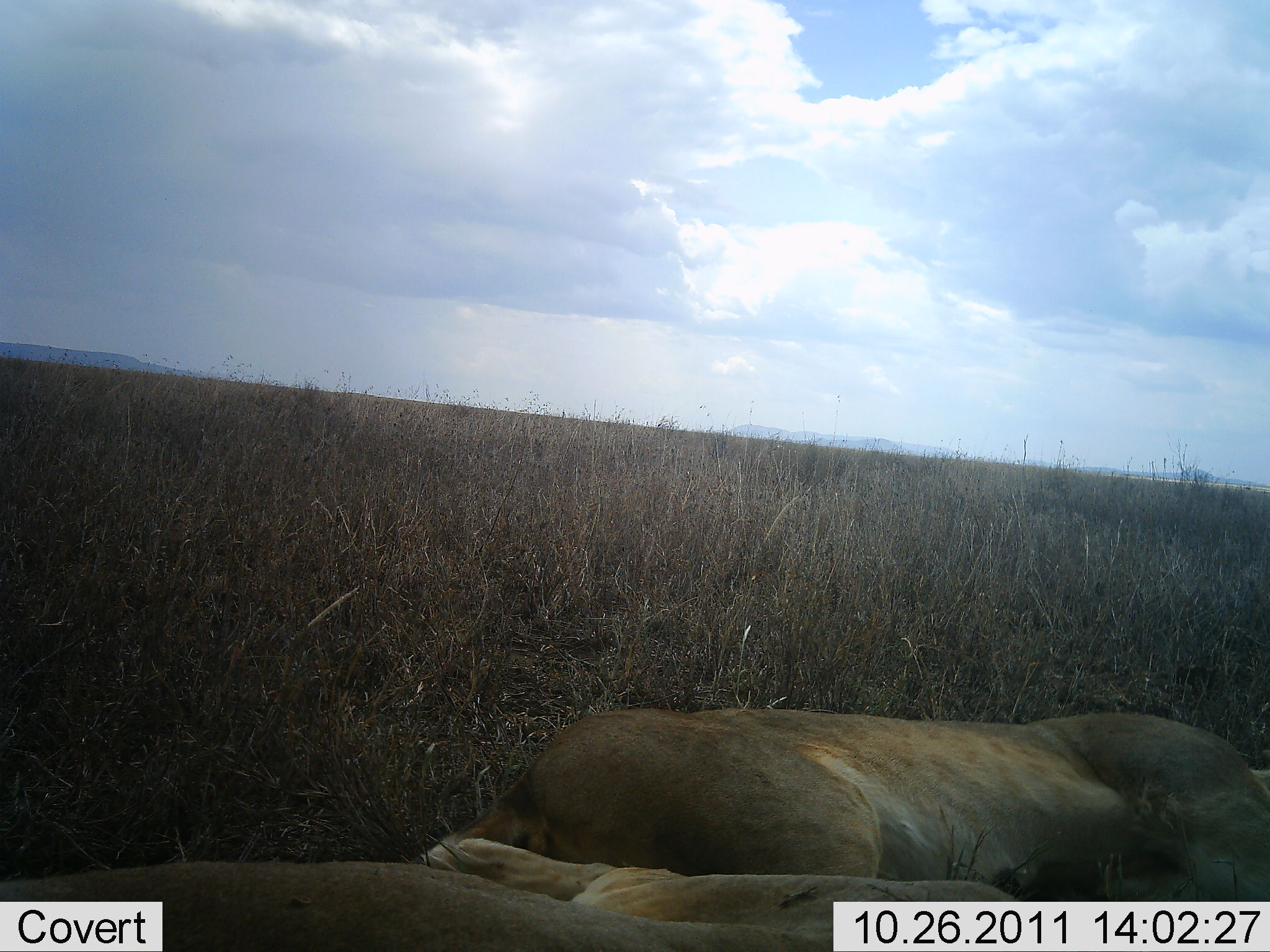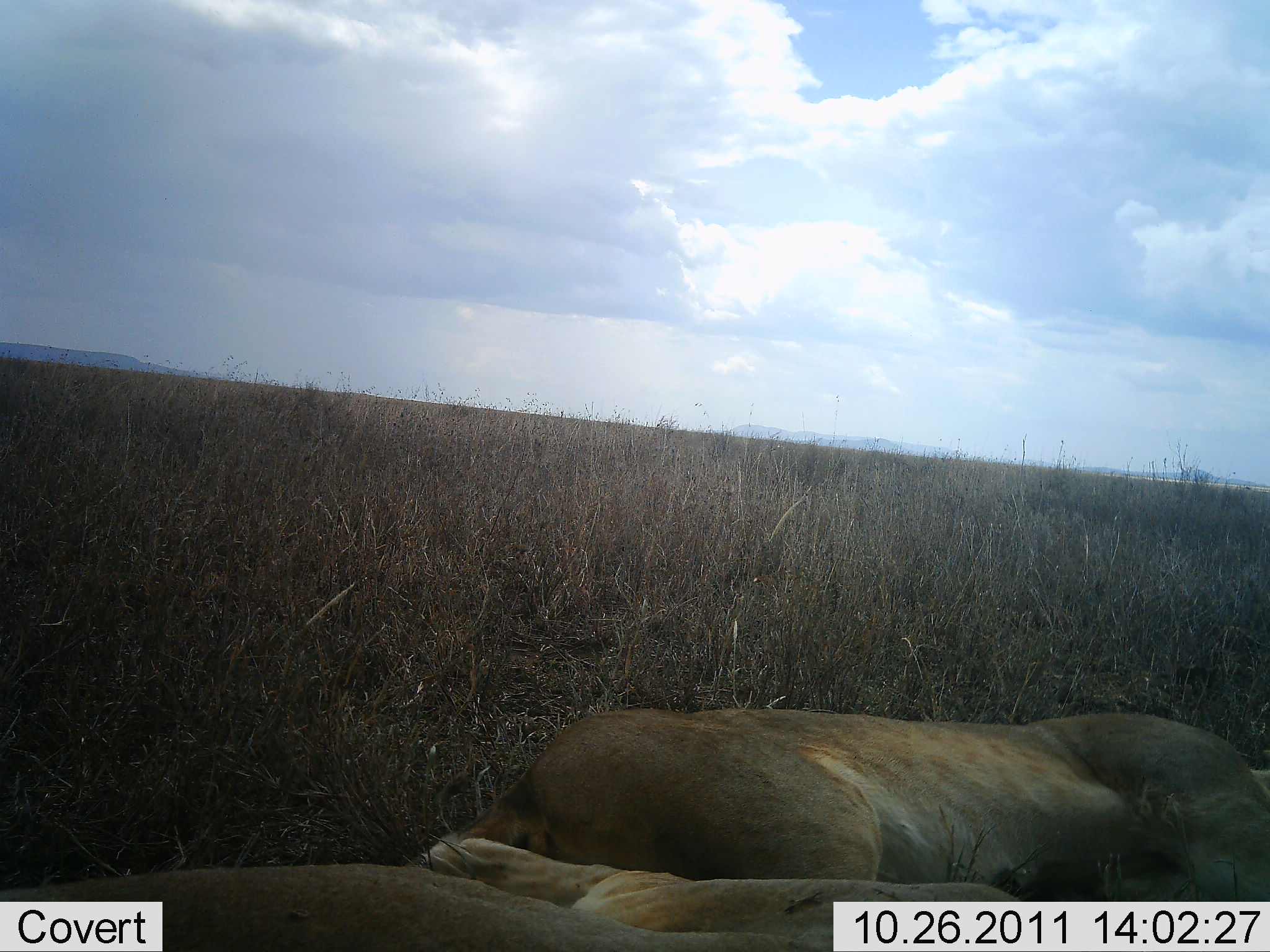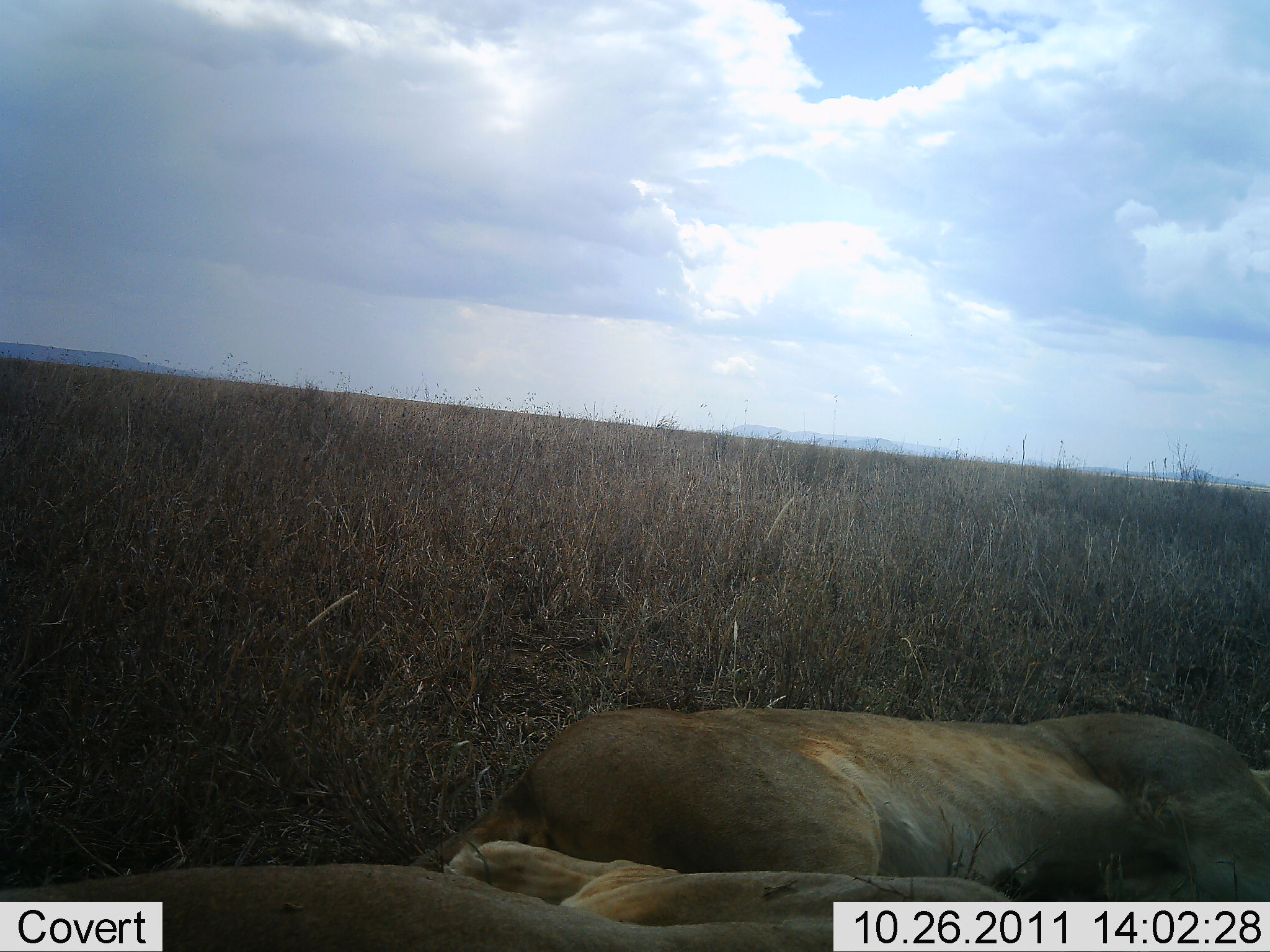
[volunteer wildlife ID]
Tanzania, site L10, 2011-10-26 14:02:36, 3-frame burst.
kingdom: Animalia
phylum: Chordata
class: Mammalia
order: Carnivora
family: Felidae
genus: Panthera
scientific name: Panthera leo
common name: lion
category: lionfemale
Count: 2.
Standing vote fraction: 0%.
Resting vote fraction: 94%.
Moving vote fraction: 0%.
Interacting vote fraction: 6%.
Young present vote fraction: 6%.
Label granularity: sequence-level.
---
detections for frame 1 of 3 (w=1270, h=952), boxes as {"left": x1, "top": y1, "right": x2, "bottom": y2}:
animal: {"left": 421, "top": 706, "right": 1268, "bottom": 902}; {"left": 1, "top": 838, "right": 1025, "bottom": 950}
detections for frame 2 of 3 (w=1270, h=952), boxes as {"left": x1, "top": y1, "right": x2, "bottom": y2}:
animal: {"left": 421, "top": 704, "right": 1270, "bottom": 951}; {"left": 1, "top": 837, "right": 1025, "bottom": 951}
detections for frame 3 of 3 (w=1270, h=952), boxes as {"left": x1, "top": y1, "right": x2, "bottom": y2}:
animal: {"left": 405, "top": 710, "right": 1270, "bottom": 951}; {"left": 0, "top": 839, "right": 1013, "bottom": 951}